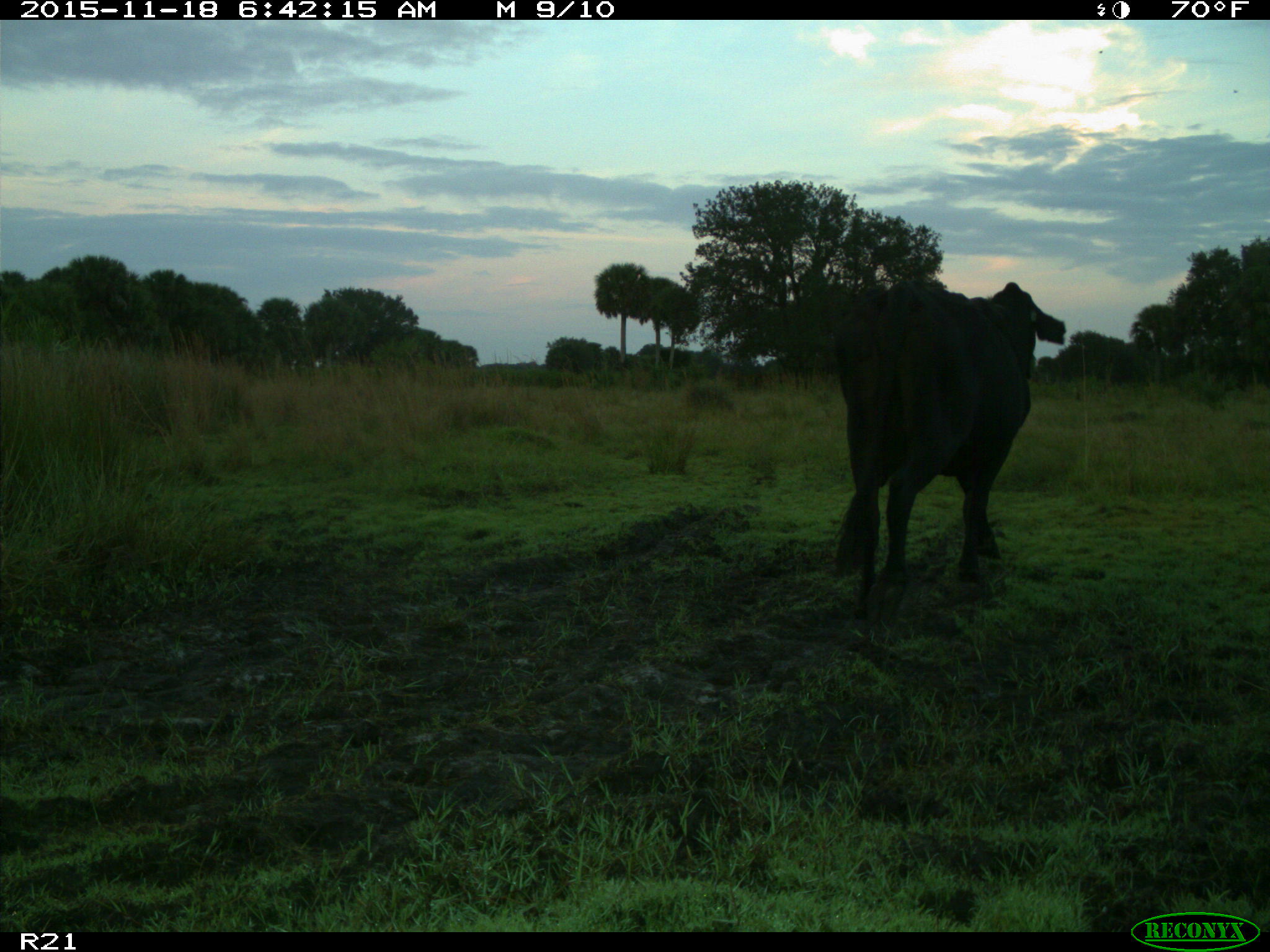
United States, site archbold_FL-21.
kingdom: Animalia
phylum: Chordata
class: Mammalia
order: Artiodactyla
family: Bovidae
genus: Bos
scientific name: Bos taurus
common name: domestic cow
Bos taurus (domestic cow).